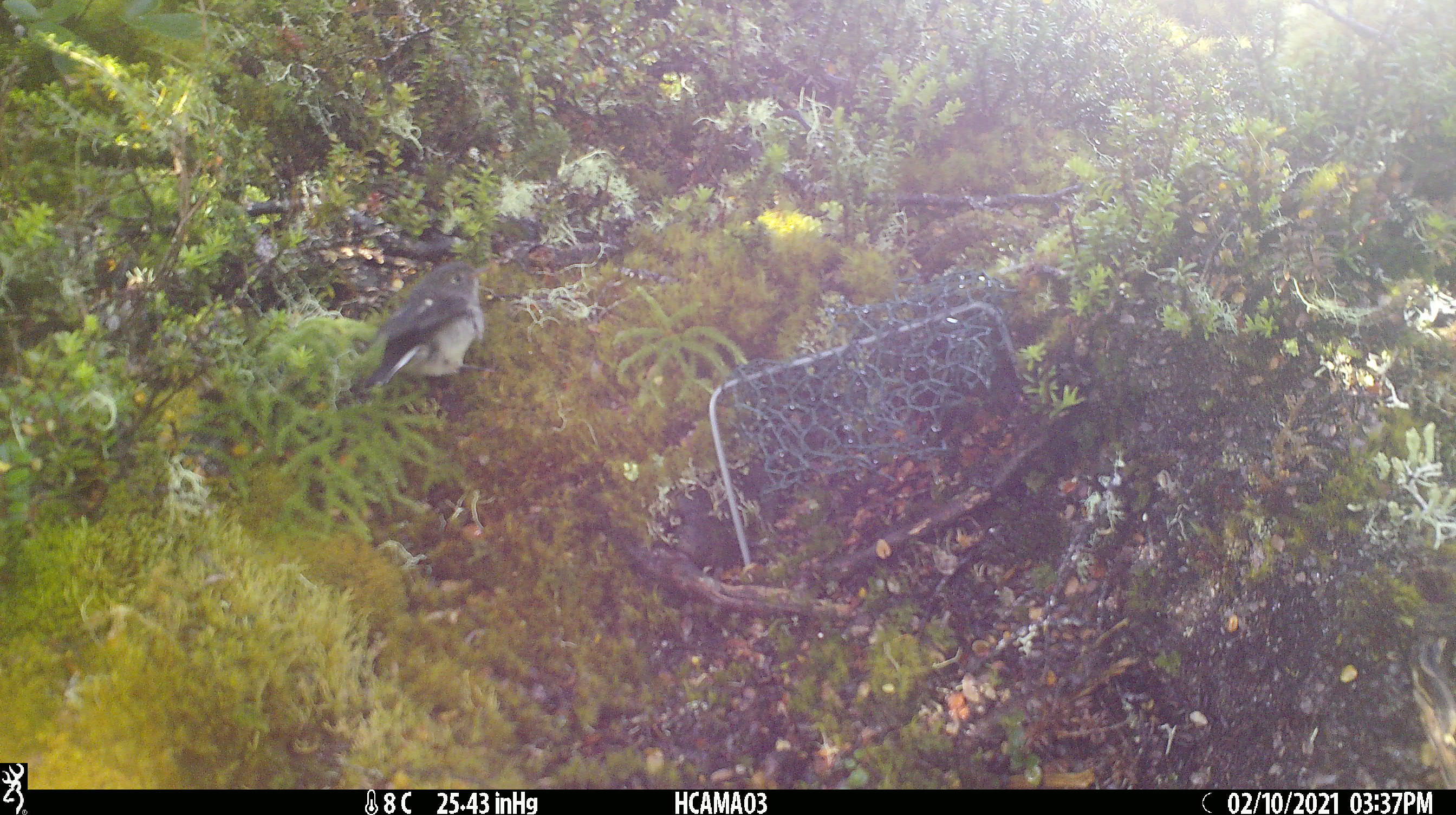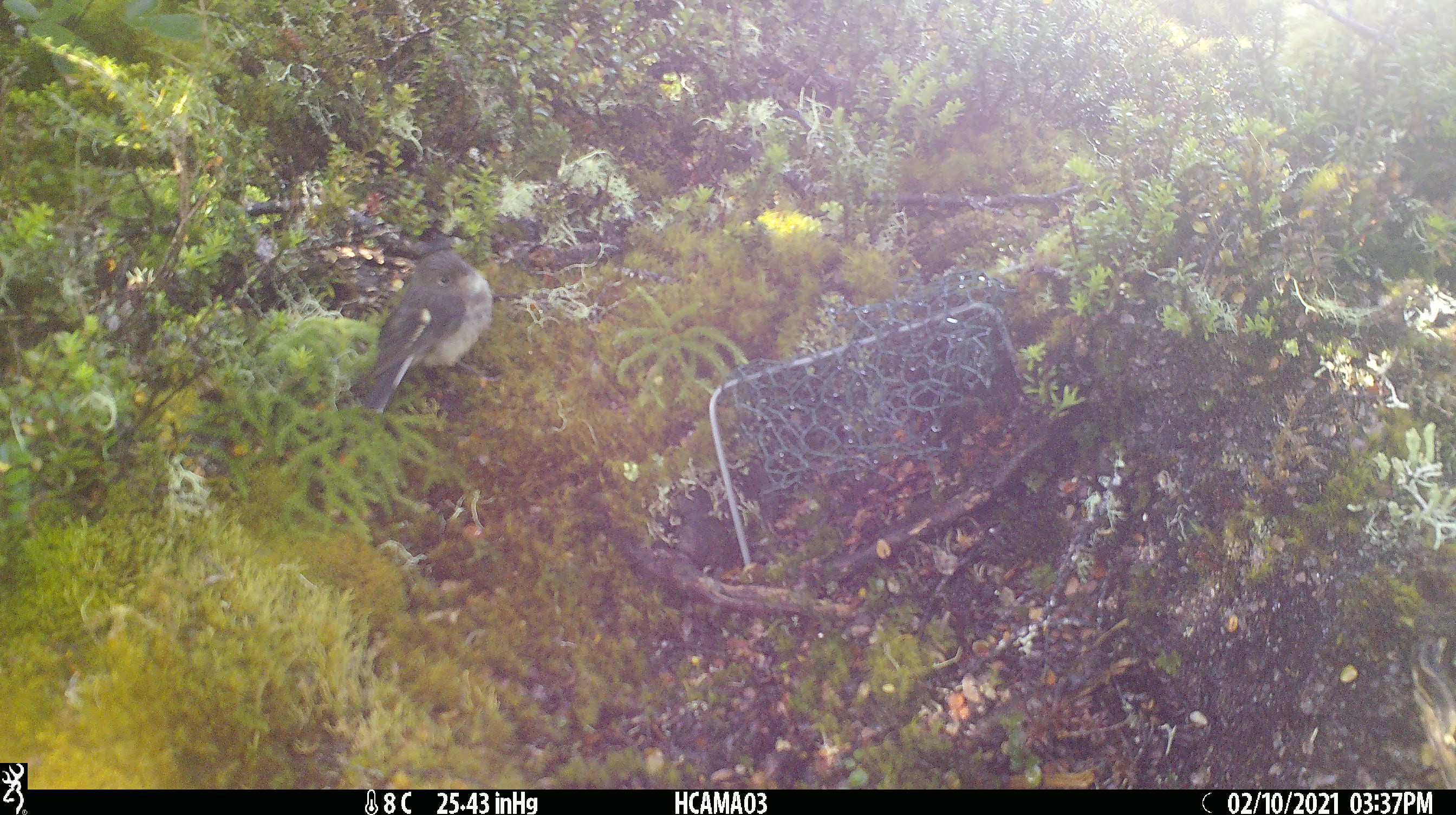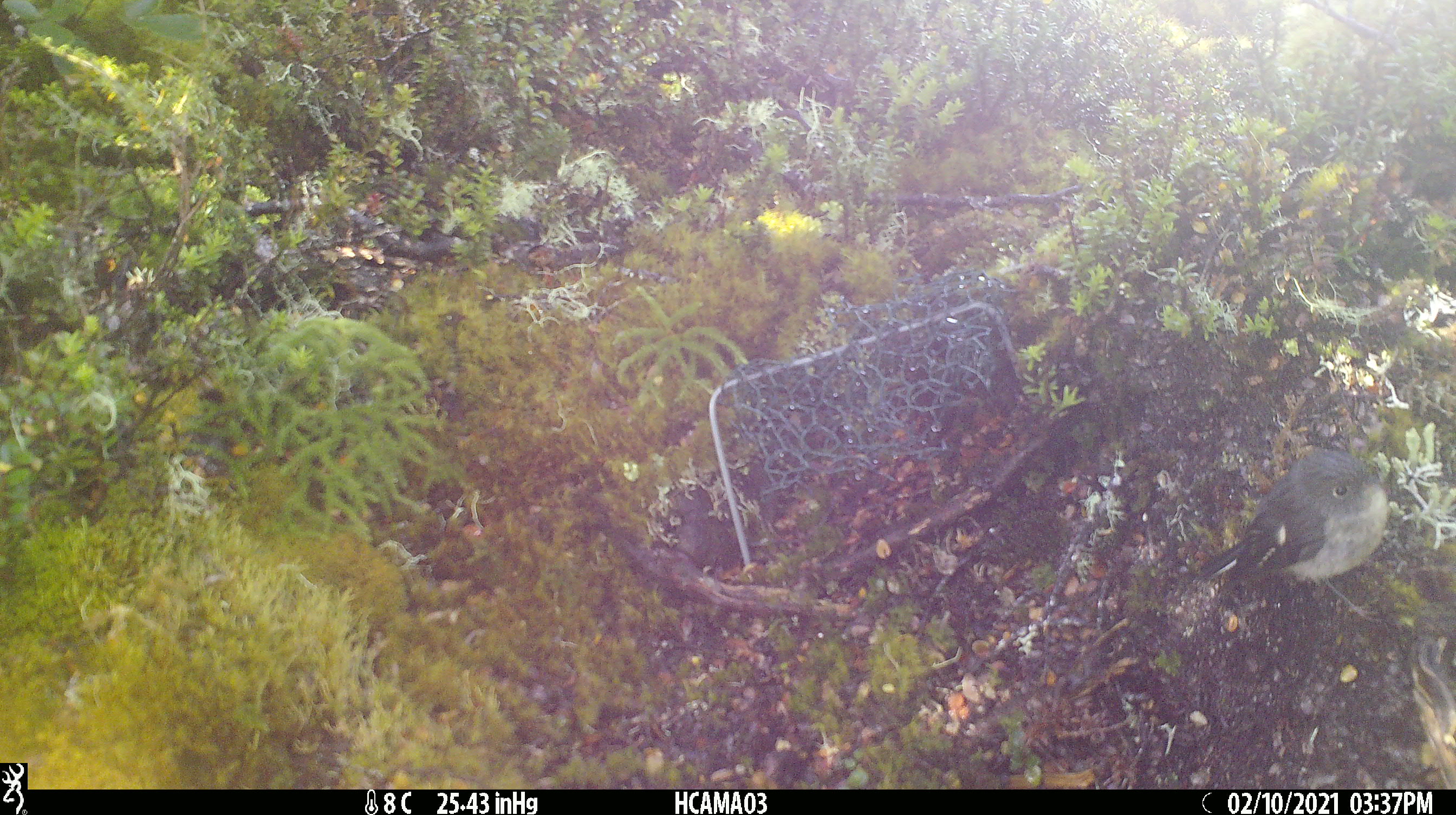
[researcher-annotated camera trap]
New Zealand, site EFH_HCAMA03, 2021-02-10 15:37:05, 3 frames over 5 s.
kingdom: Animalia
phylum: Chordata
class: Aves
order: Passeriformes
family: Petroicidae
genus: Petroica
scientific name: Petroica macrocephala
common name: tomtit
Tomtit (Petroica macrocephala).